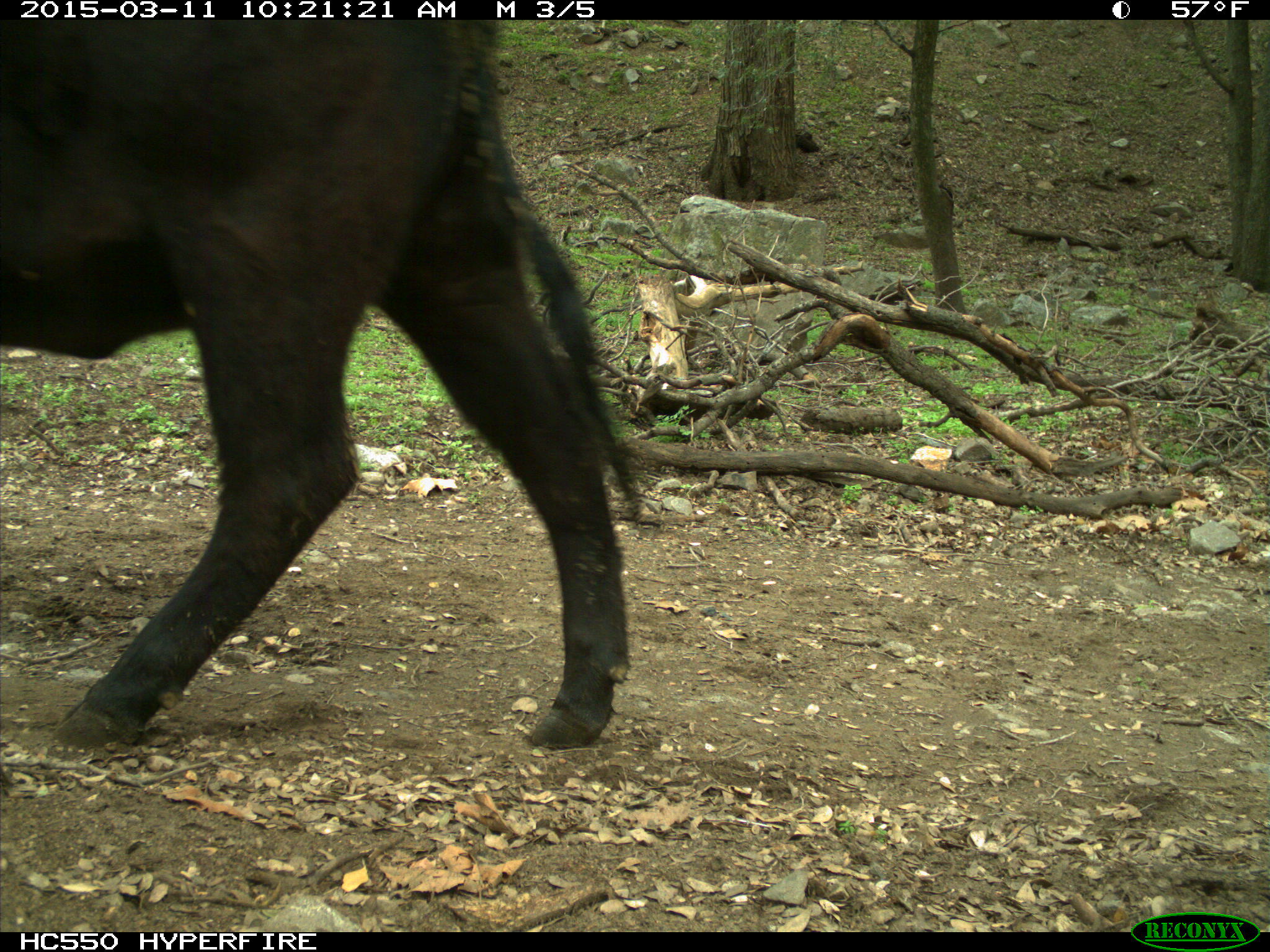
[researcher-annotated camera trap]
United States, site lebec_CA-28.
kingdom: Animalia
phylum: Chordata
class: Mammalia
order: Artiodactyla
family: Bovidae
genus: Bos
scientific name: Bos taurus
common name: domestic cow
Bos taurus (domestic cow).